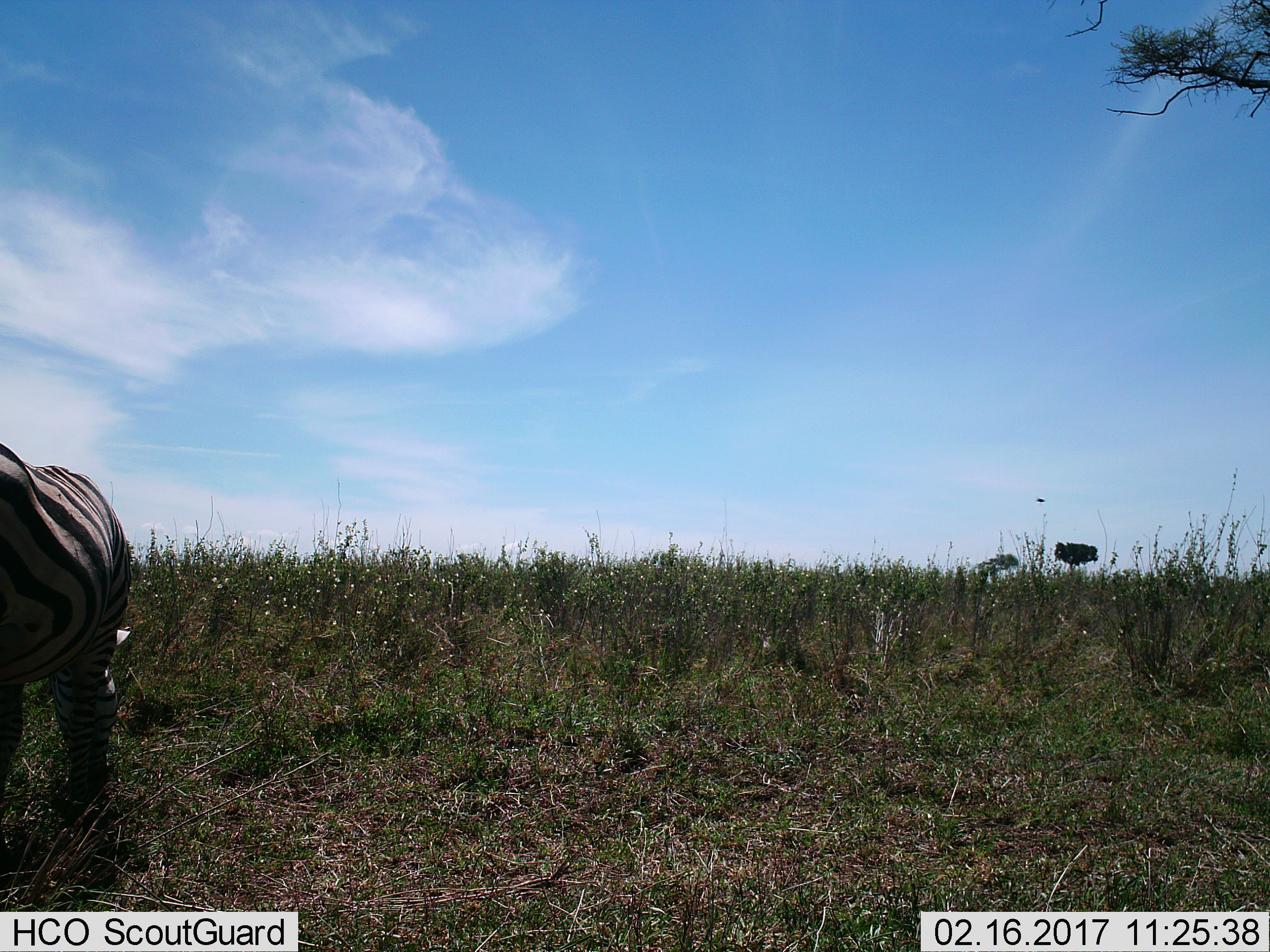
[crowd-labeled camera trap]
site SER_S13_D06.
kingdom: Animalia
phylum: Chordata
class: Mammalia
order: Perissodactyla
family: Equidae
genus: Equus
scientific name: Equus quagga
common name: plains zebra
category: zebraplains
Zebraplains (plains zebra) (Equus quagga), count 1. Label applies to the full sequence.